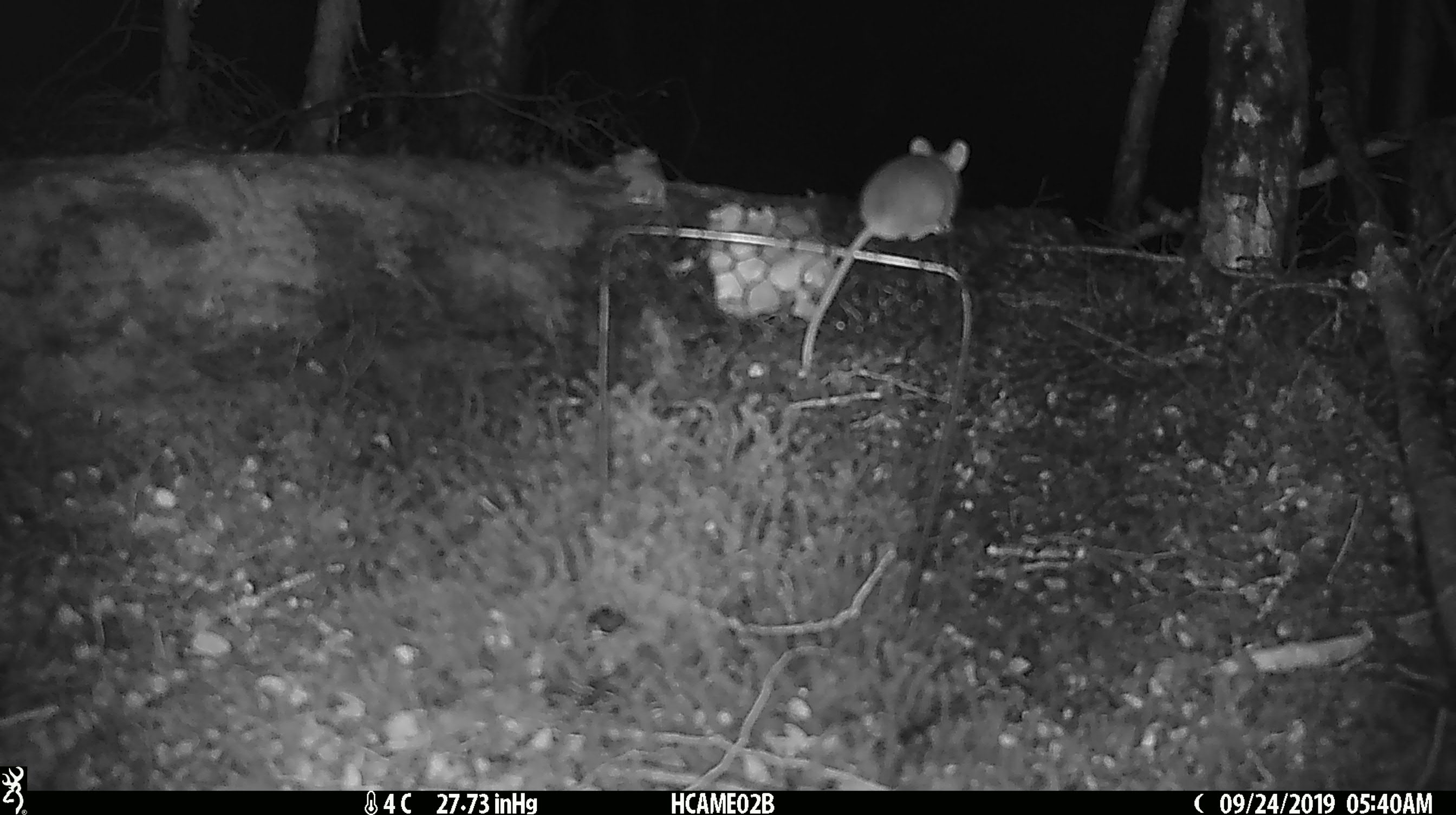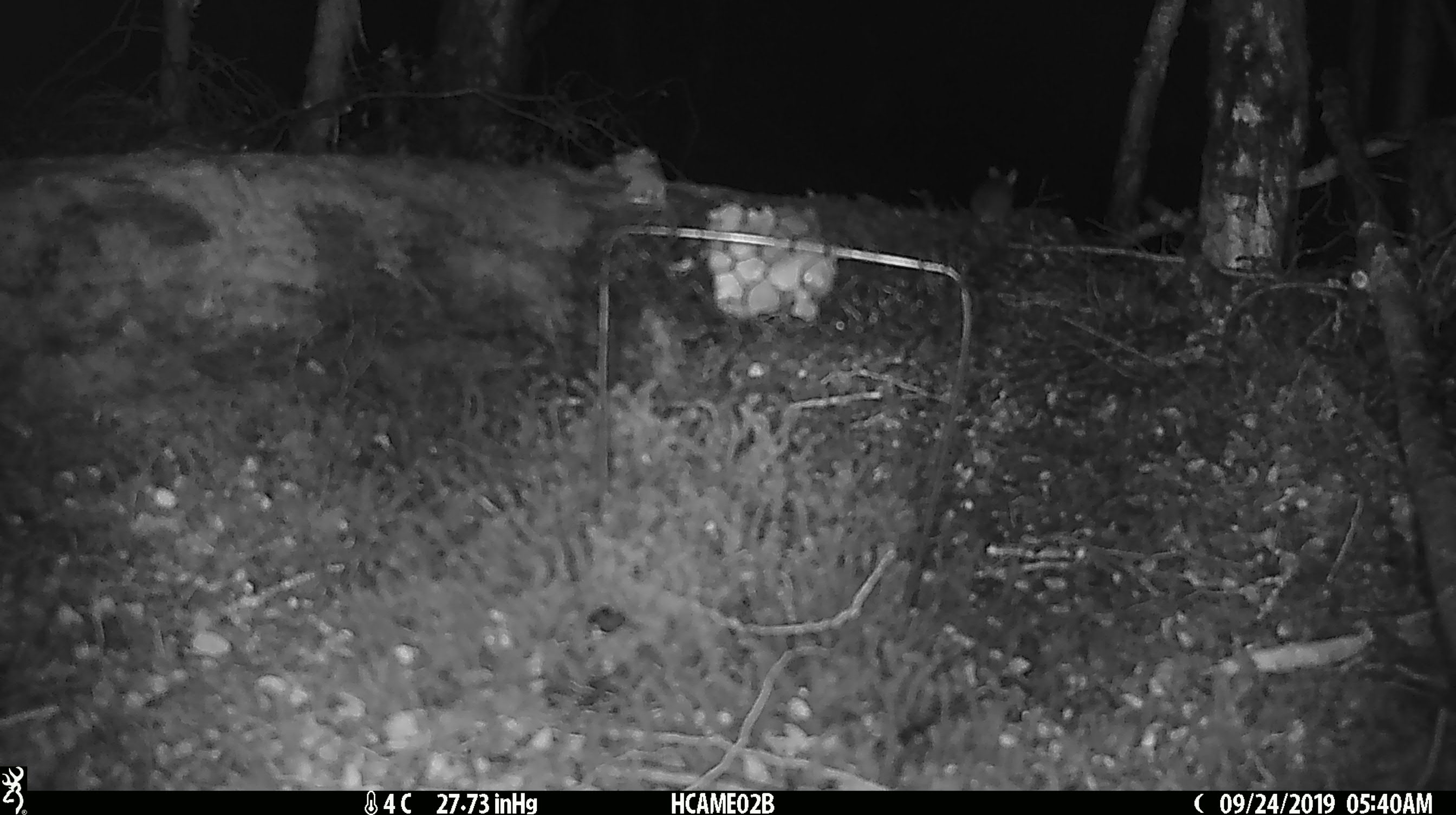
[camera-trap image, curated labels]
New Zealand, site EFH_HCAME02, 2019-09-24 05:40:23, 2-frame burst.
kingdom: Animalia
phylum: Chordata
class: Mammalia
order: Rodentia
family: Muridae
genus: Mus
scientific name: Mus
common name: mouse